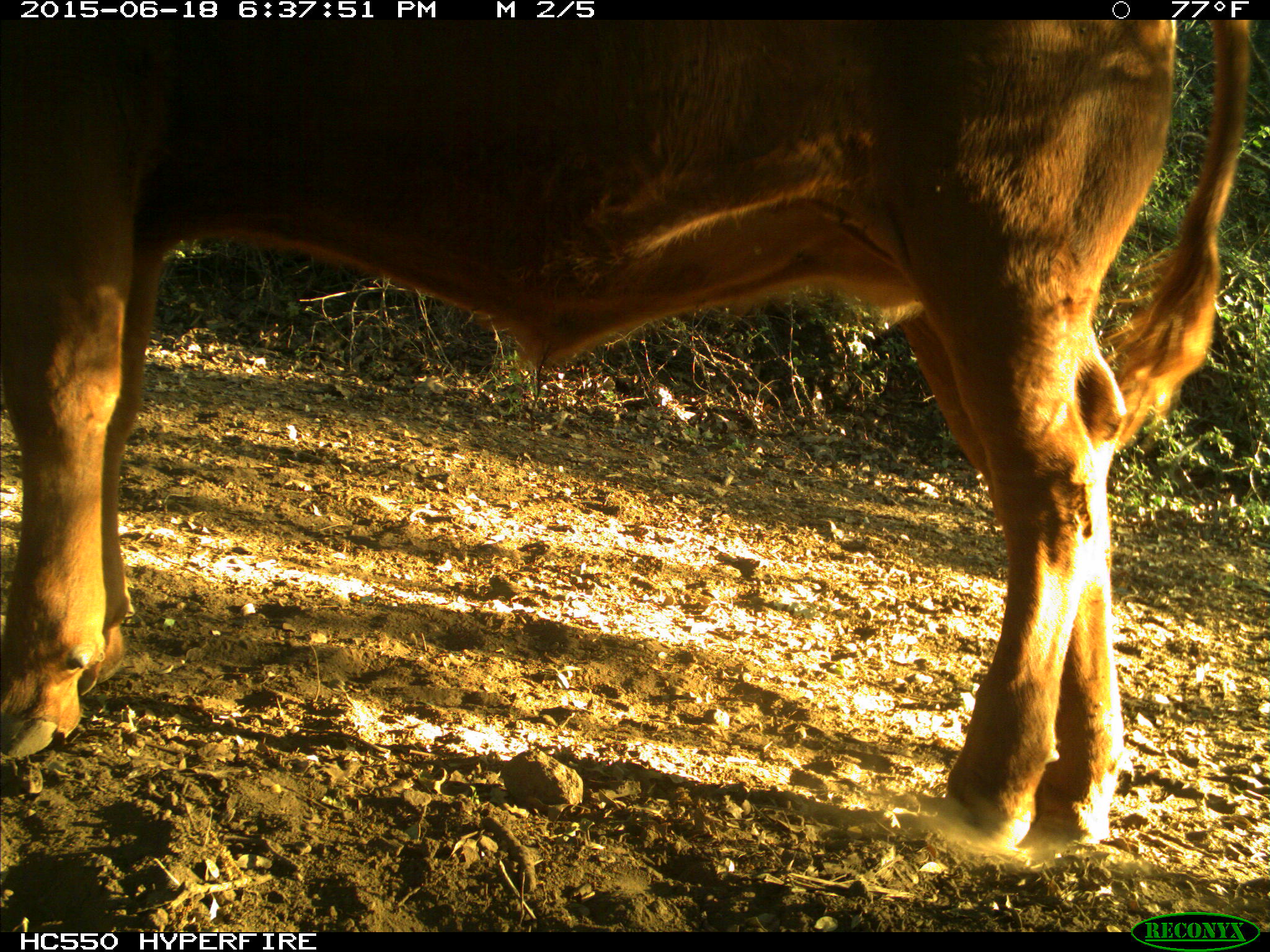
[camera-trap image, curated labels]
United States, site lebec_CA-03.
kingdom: Animalia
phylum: Chordata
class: Mammalia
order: Artiodactyla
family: Bovidae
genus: Bos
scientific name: Bos taurus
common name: domestic cow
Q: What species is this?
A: Bos taurus (domestic cow).